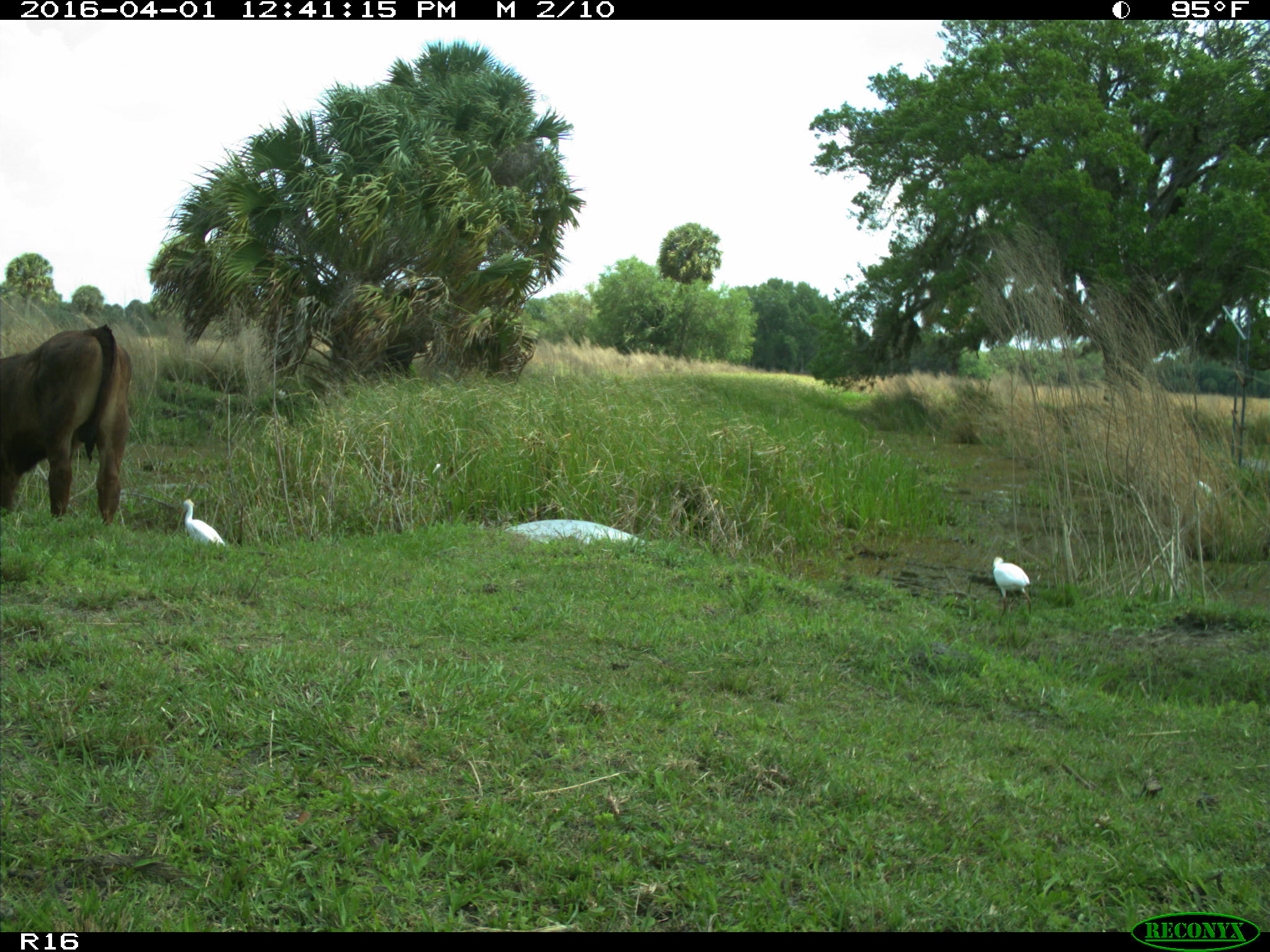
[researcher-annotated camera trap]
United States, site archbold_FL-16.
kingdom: Animalia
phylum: Chordata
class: Mammalia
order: Artiodactyla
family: Bovidae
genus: Bos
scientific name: Bos taurus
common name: domestic cow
Bos taurus (domestic cow).